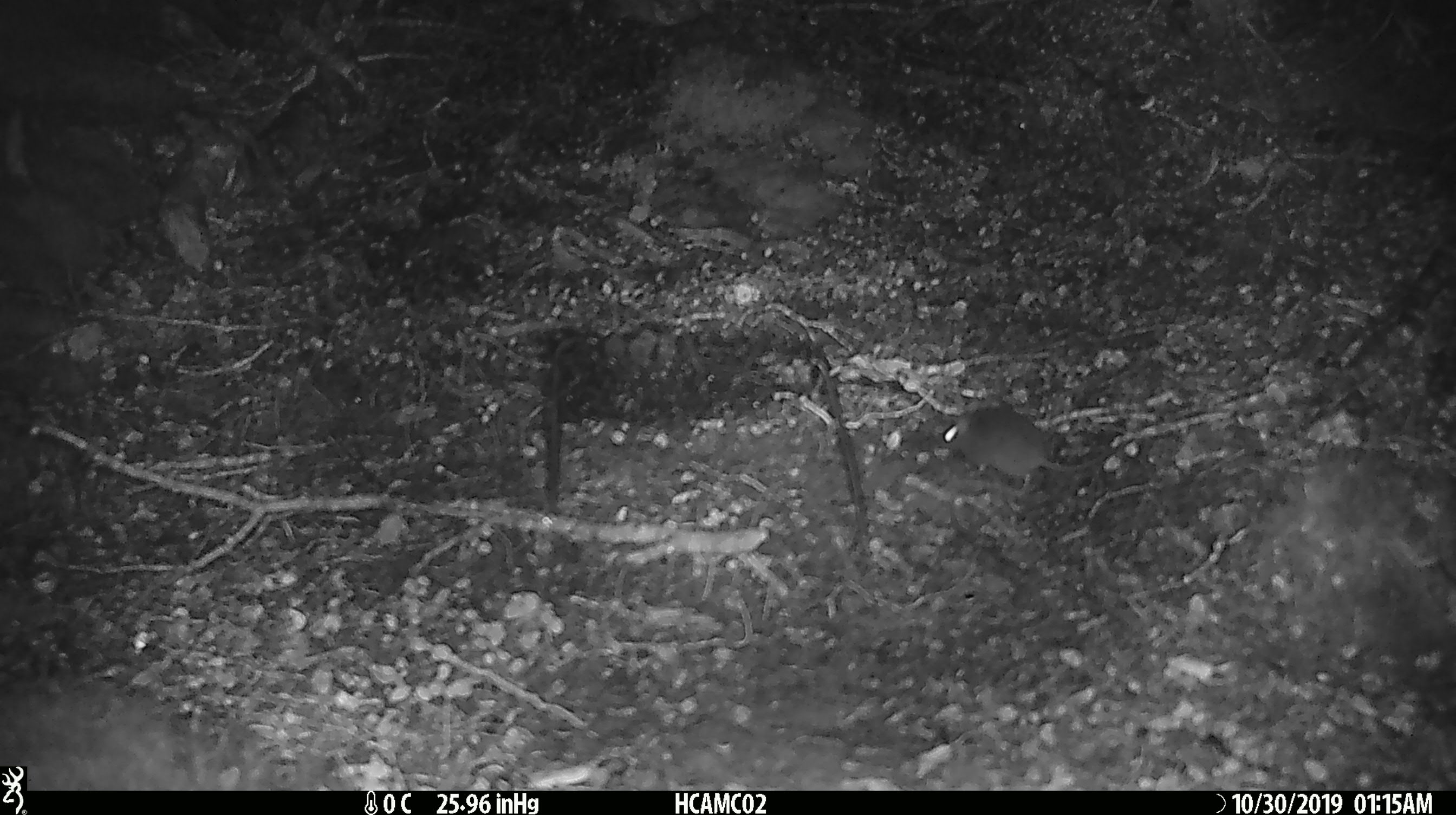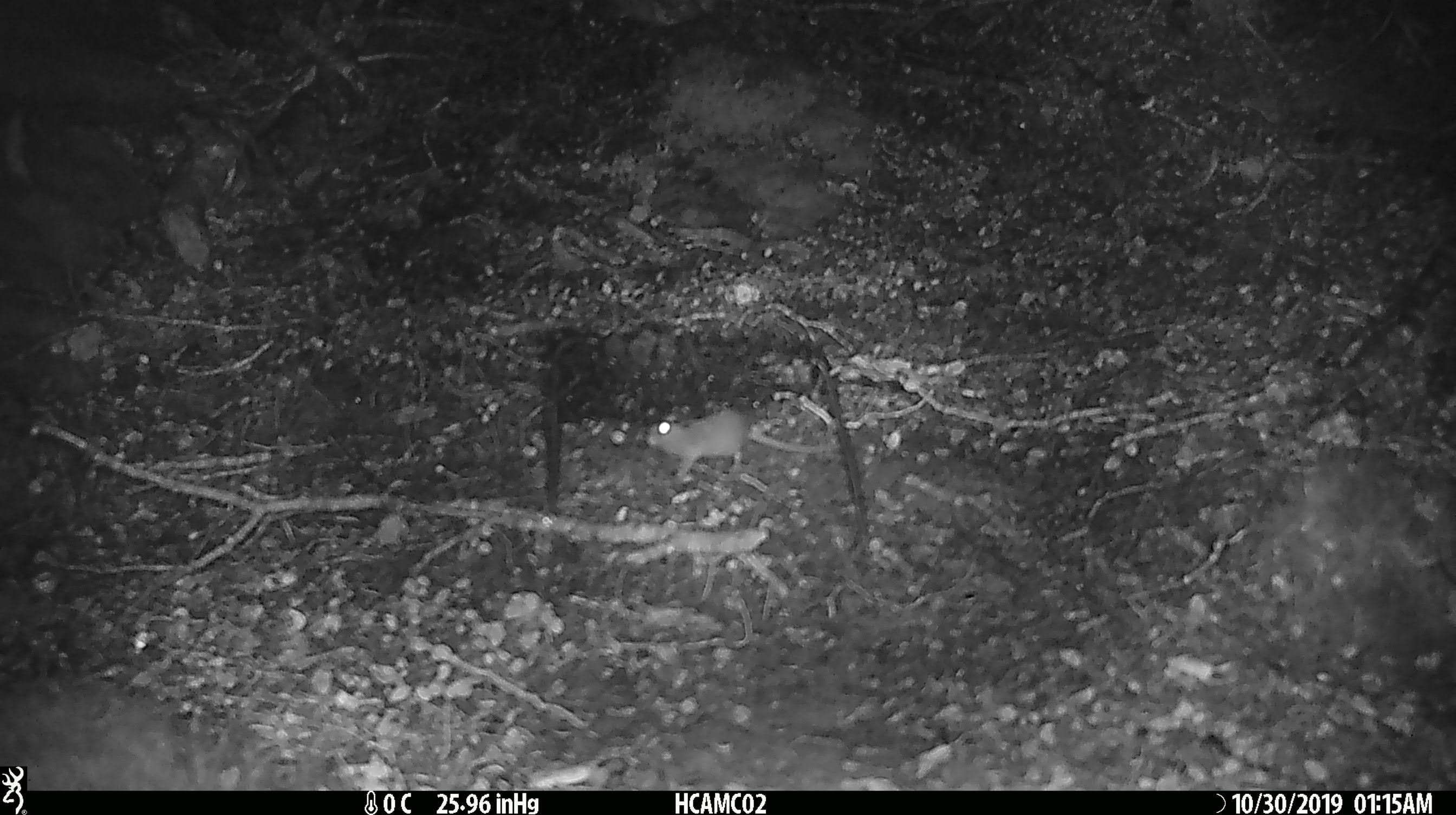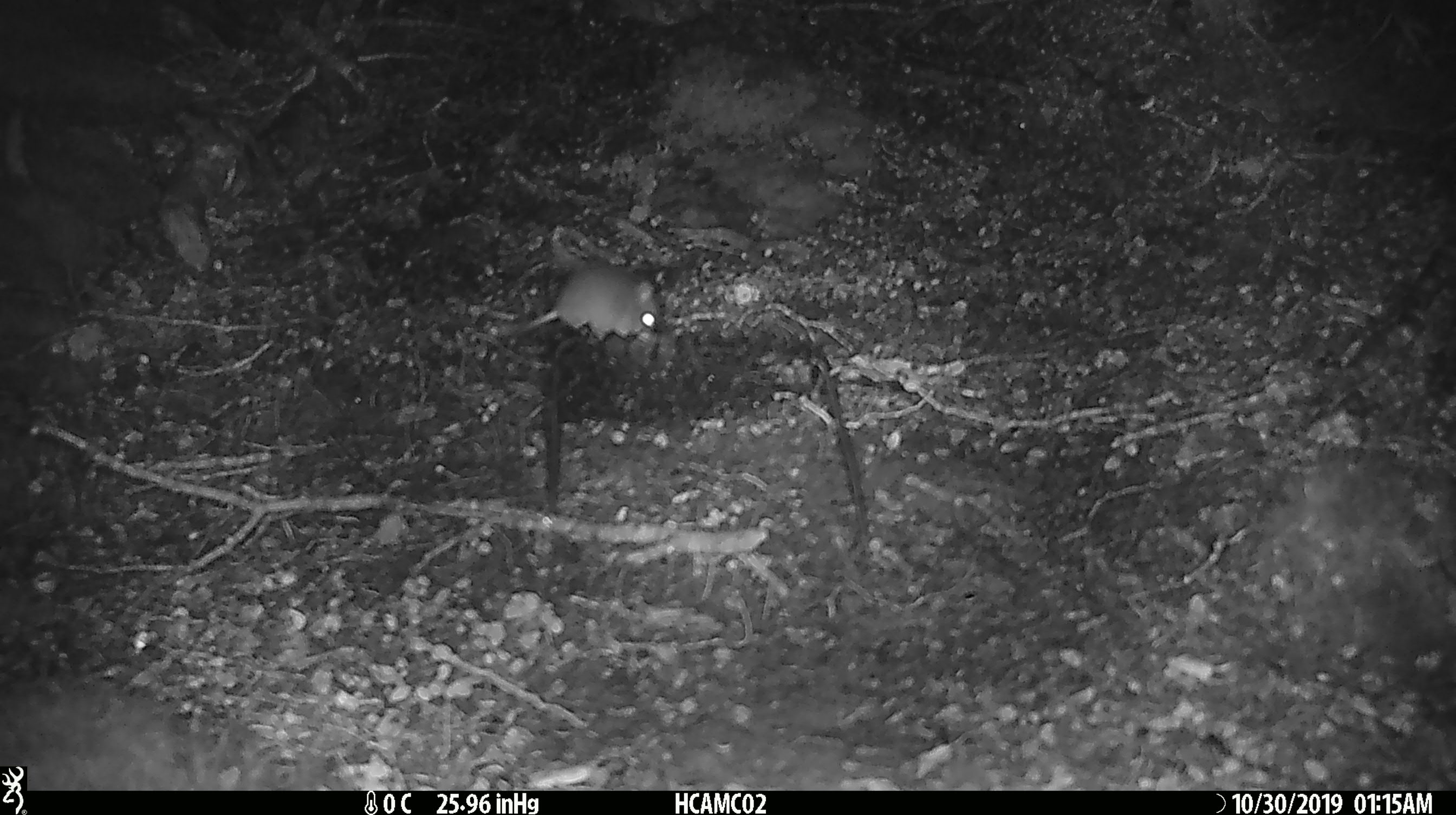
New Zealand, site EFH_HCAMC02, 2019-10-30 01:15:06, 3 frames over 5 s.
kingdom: Animalia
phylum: Chordata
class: Mammalia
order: Rodentia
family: Muridae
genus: Mus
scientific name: Mus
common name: mouse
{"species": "mouse (Mus)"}